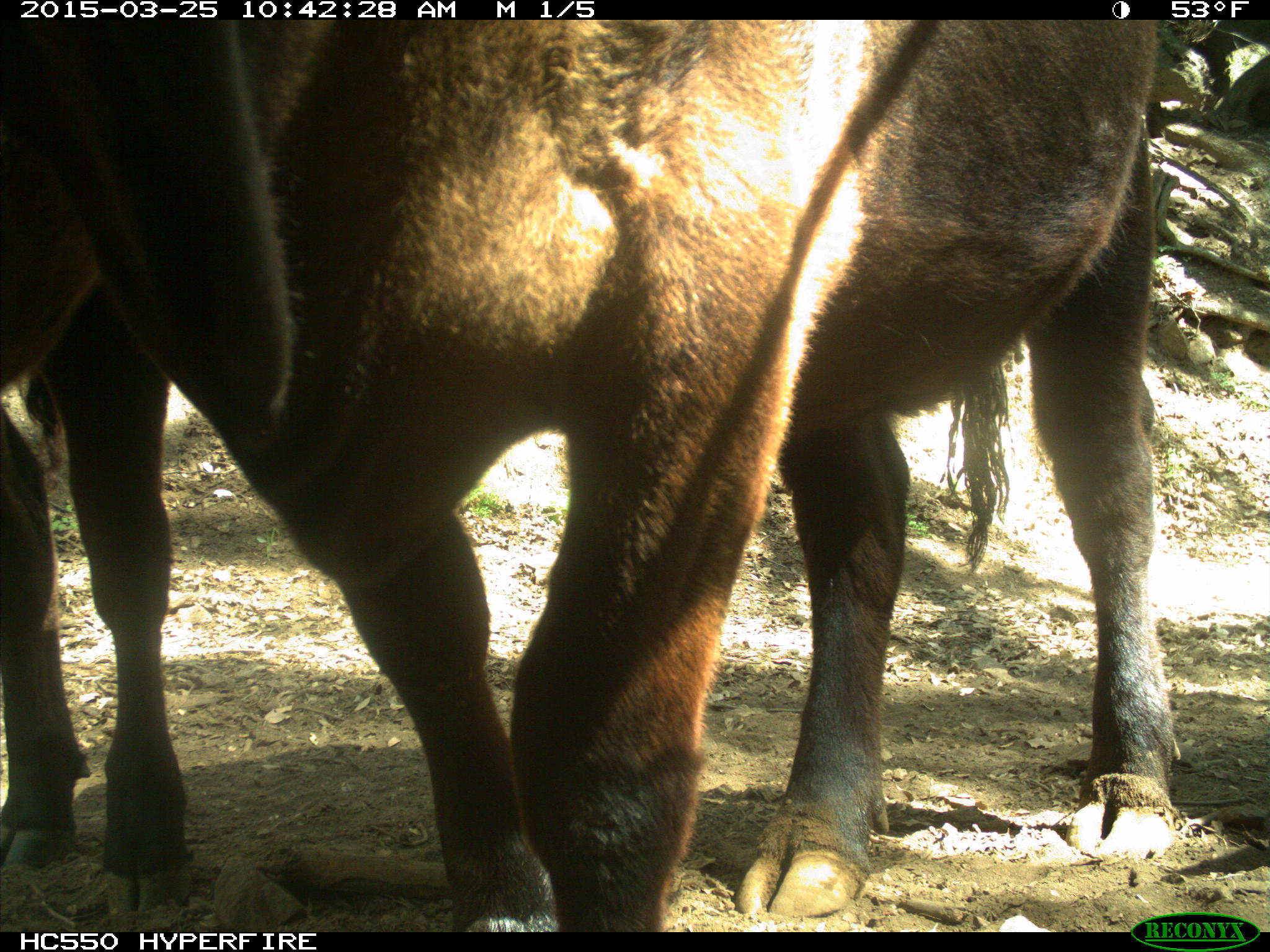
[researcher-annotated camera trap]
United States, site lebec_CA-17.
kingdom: Animalia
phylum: Chordata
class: Mammalia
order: Artiodactyla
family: Bovidae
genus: Bos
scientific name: Bos taurus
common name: domestic cow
Bos taurus (domestic cow).